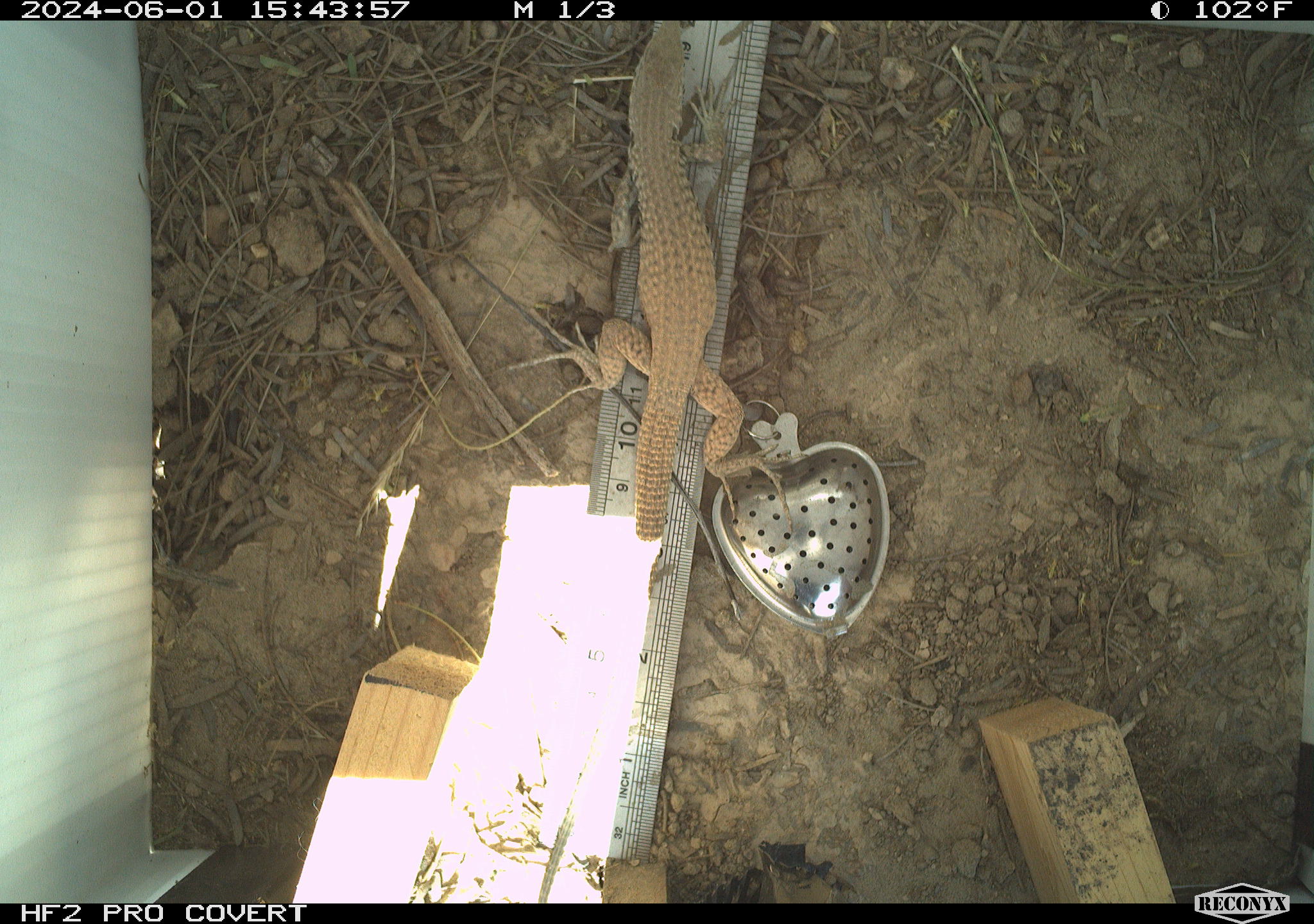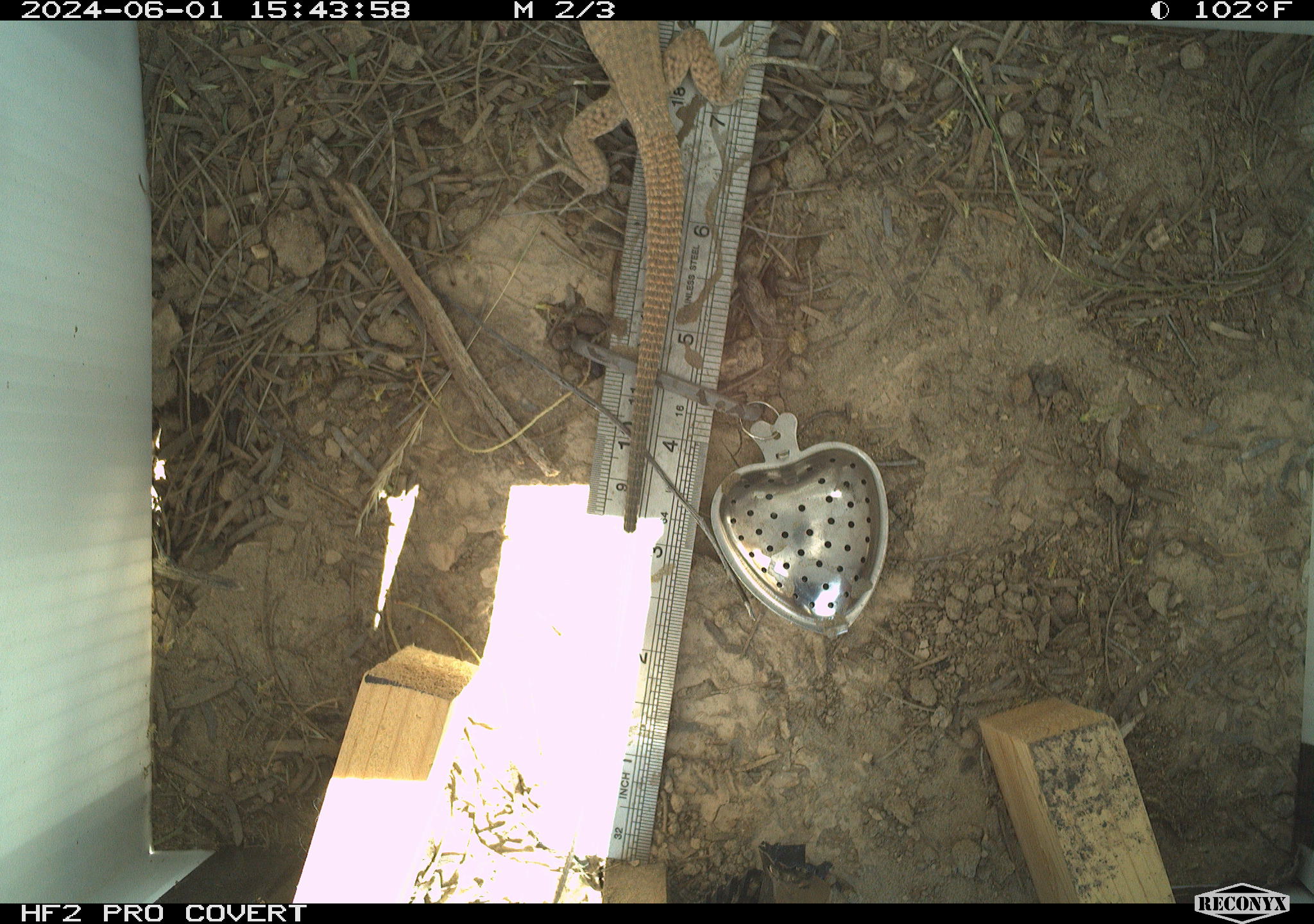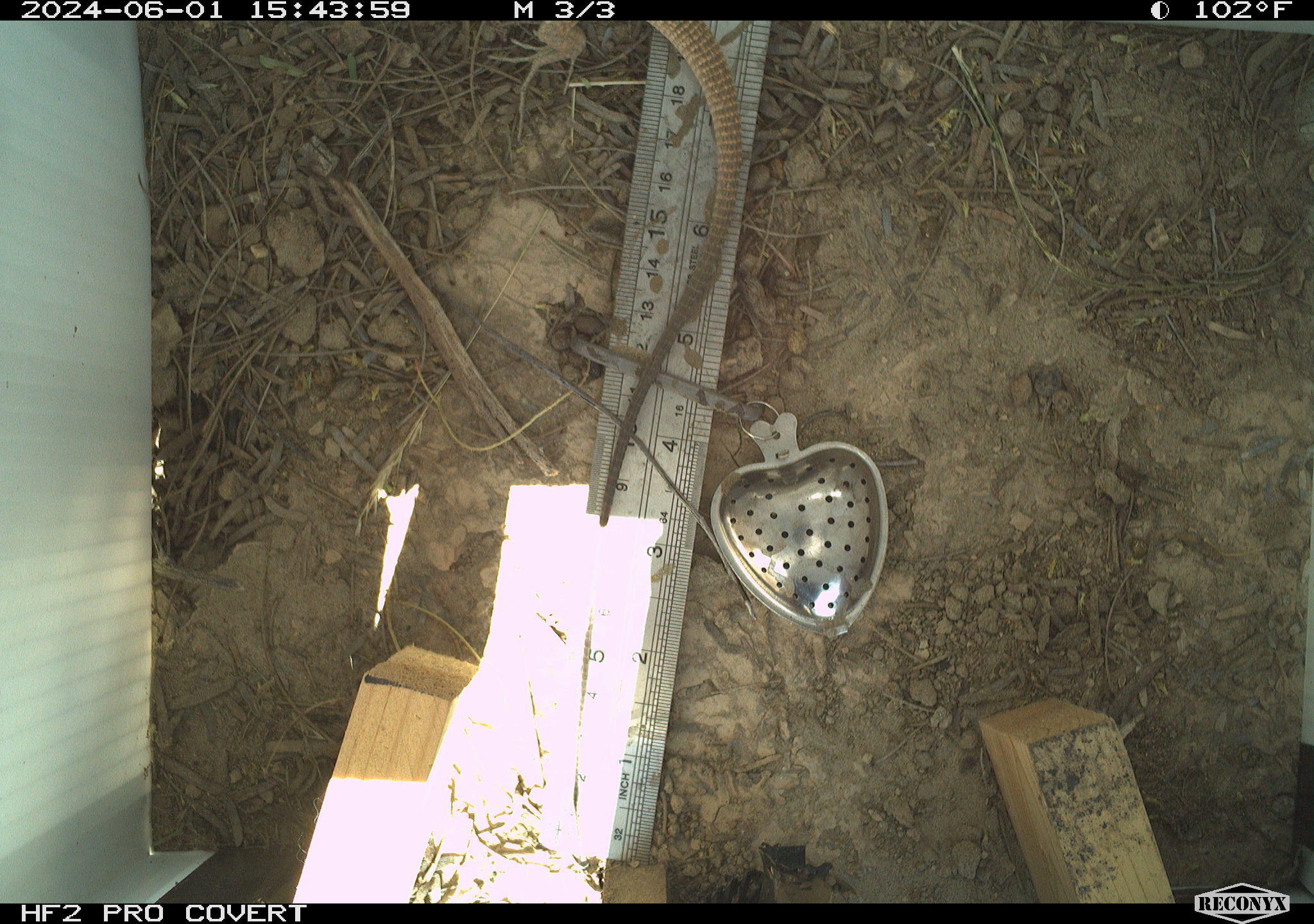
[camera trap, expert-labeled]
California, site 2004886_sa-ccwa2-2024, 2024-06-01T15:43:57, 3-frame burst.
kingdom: Animalia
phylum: Chordata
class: Reptilia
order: Squamata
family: Teiidae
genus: Aspidoscelis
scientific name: Aspidoscelis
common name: whiptail lizards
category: aspidoscelis species